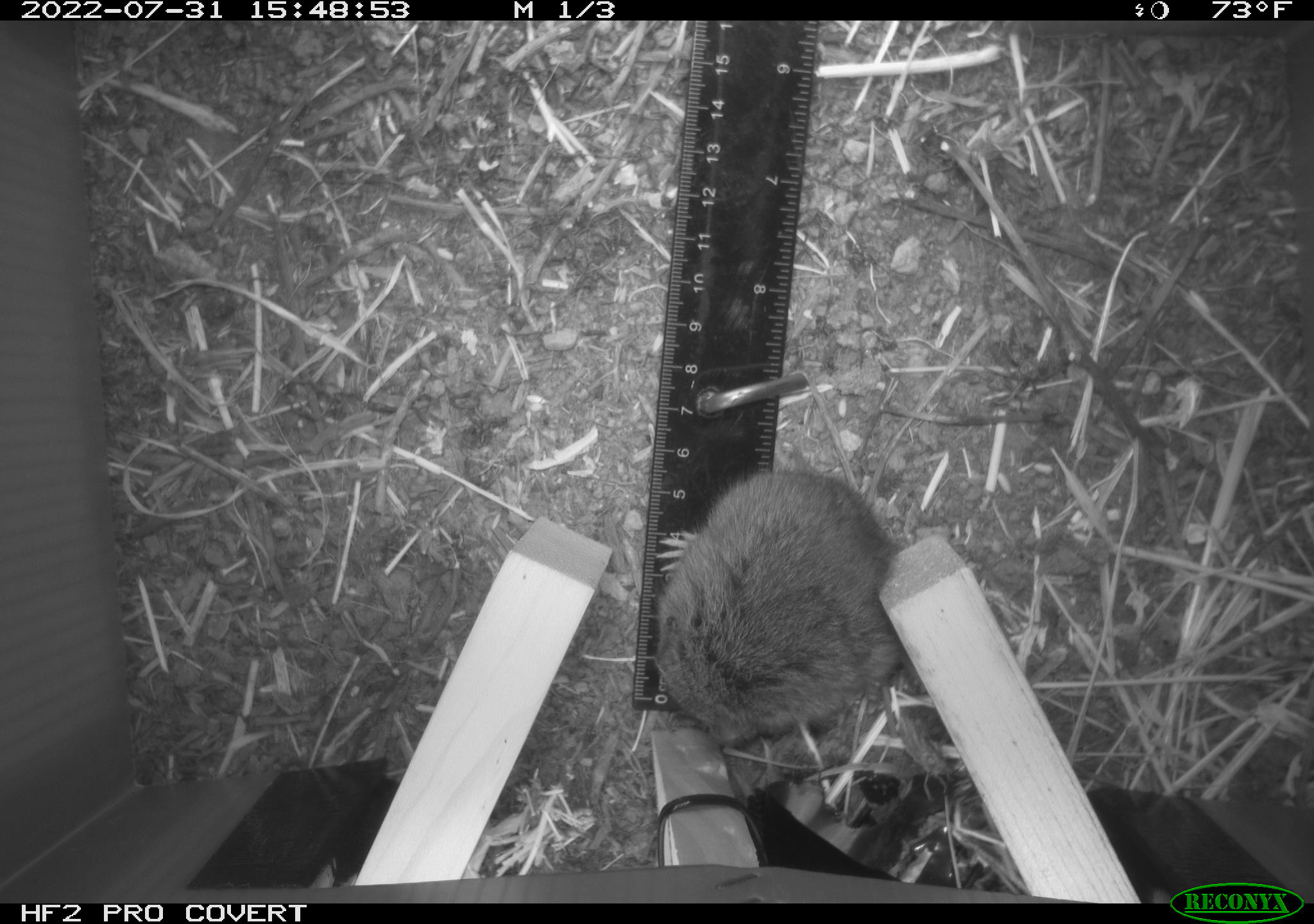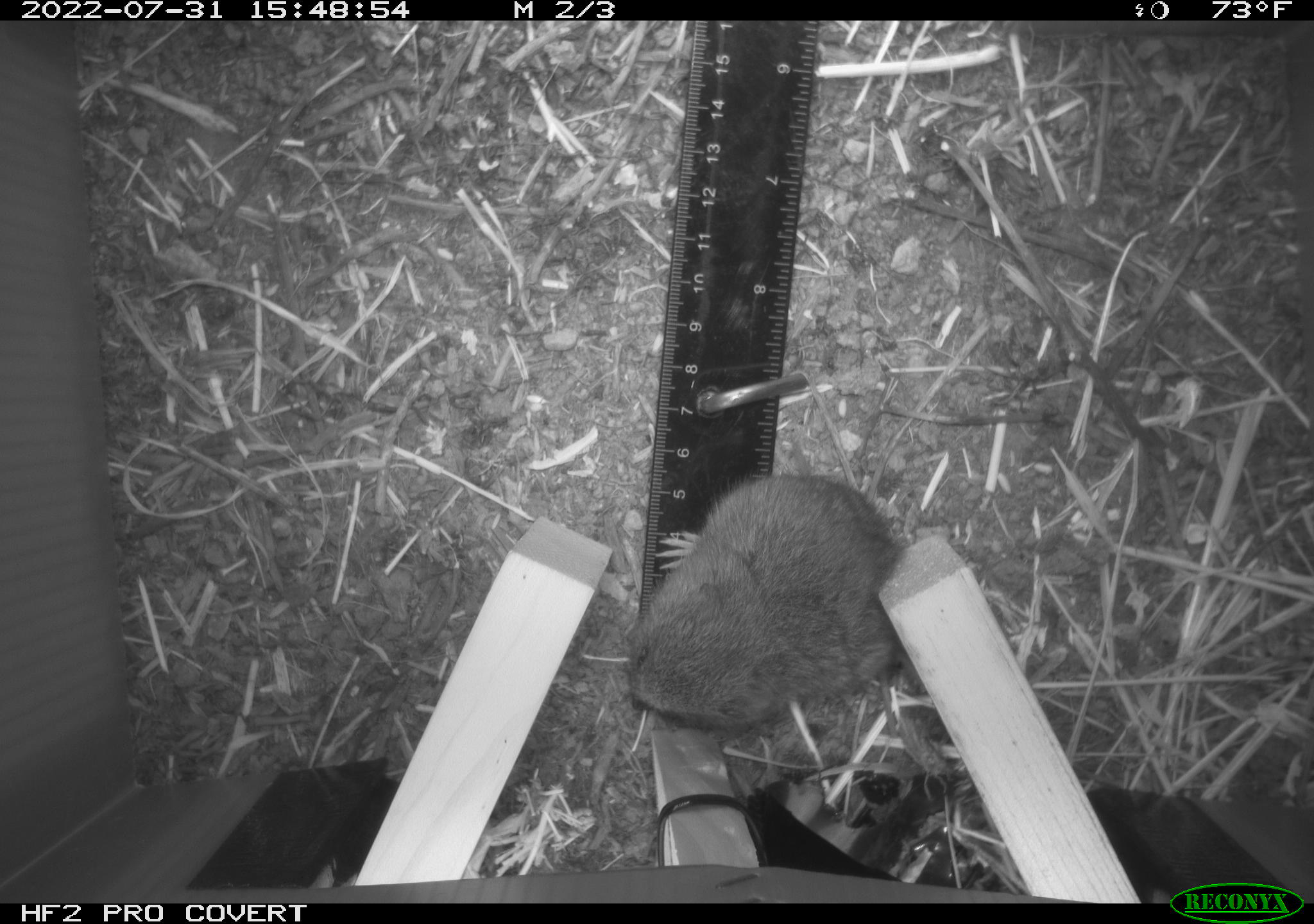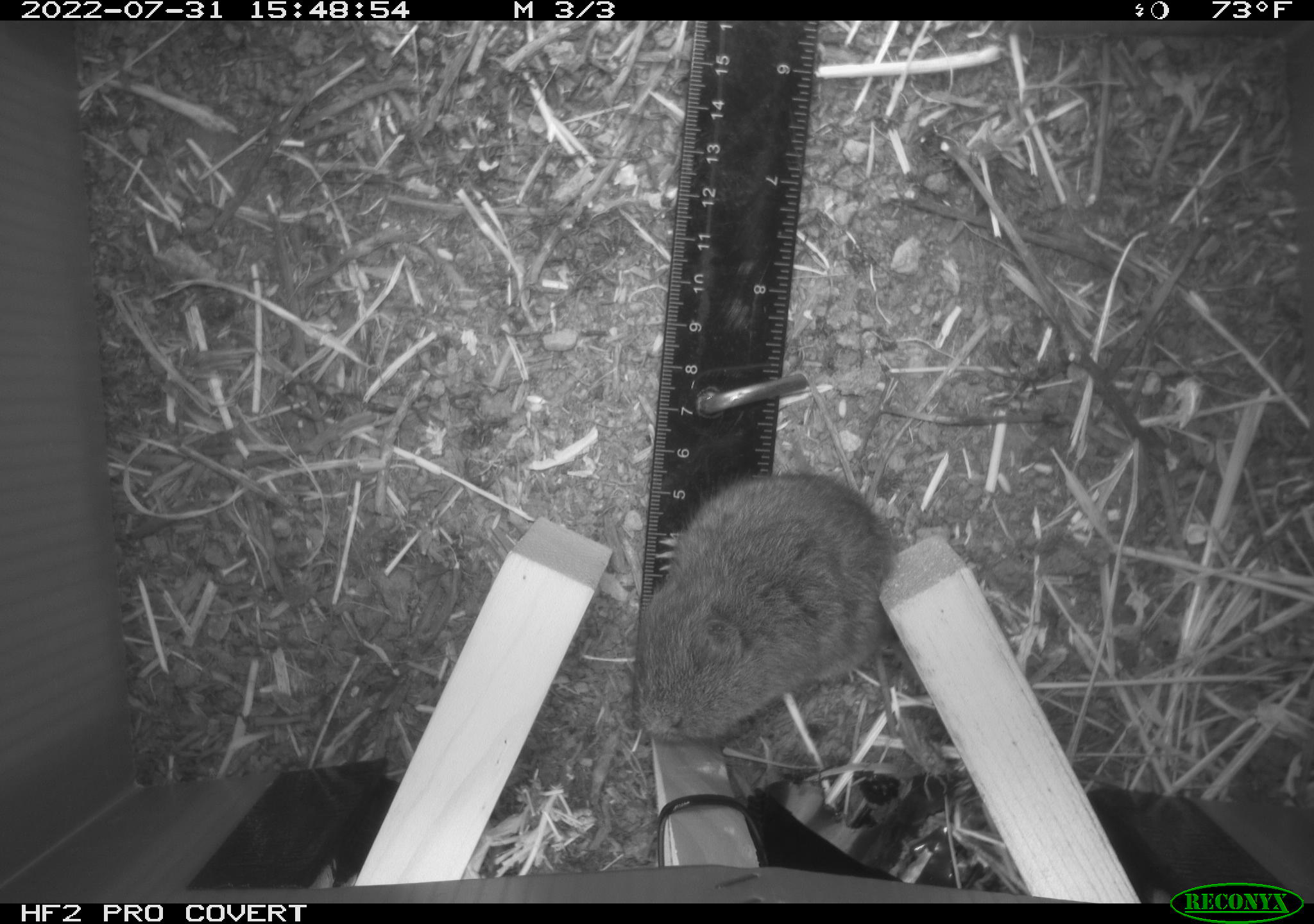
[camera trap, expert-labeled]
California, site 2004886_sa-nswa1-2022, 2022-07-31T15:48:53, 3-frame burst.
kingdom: Animalia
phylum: Chordata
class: Mammalia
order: Rodentia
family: Cricetidae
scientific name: Cricetidae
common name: hamsters, voles, lemmings, and allies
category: cricetidae family